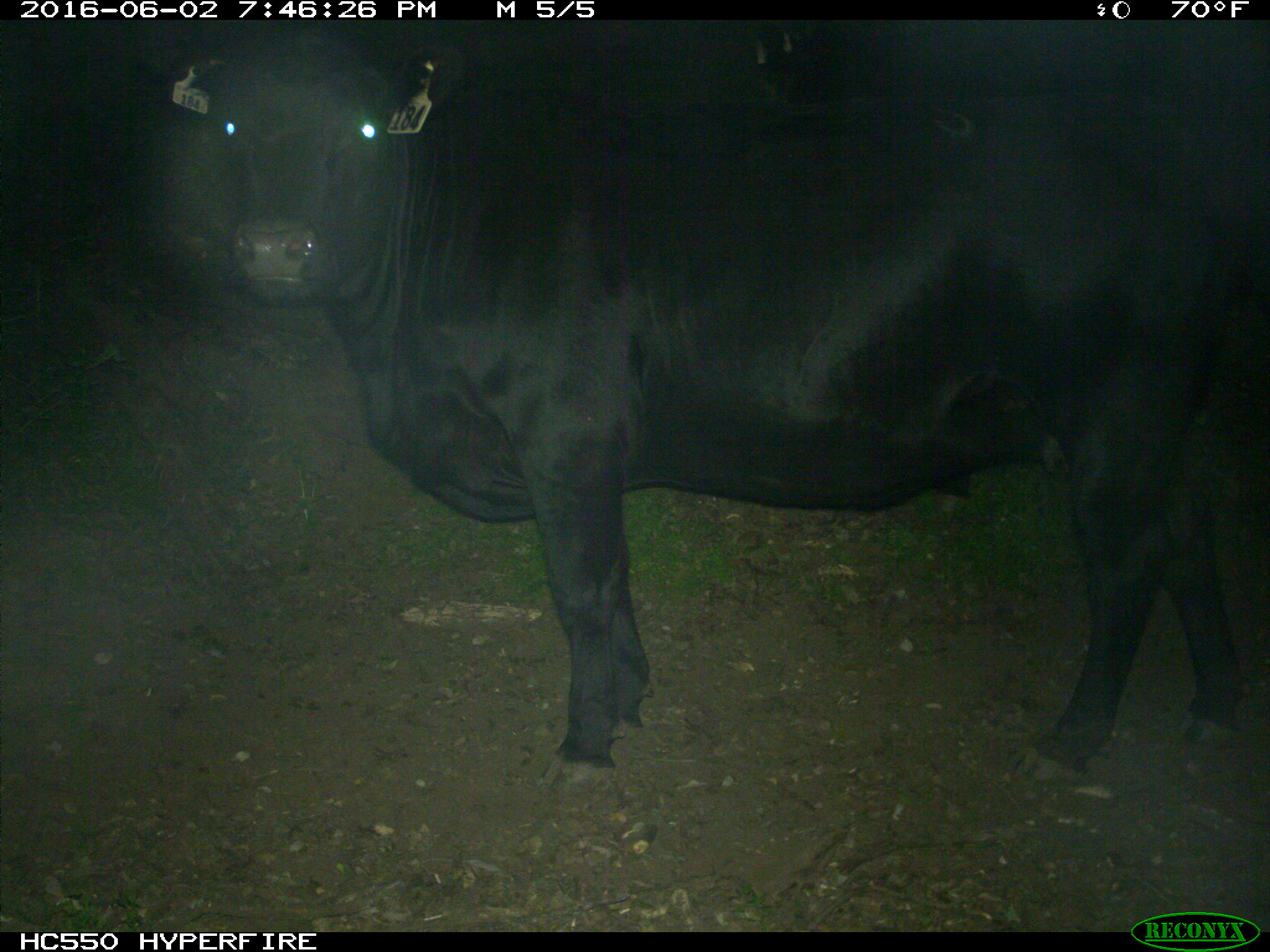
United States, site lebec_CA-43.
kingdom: Animalia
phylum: Chordata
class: Mammalia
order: Artiodactyla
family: Bovidae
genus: Bos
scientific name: Bos taurus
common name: domestic cow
Bos taurus (domestic cow).